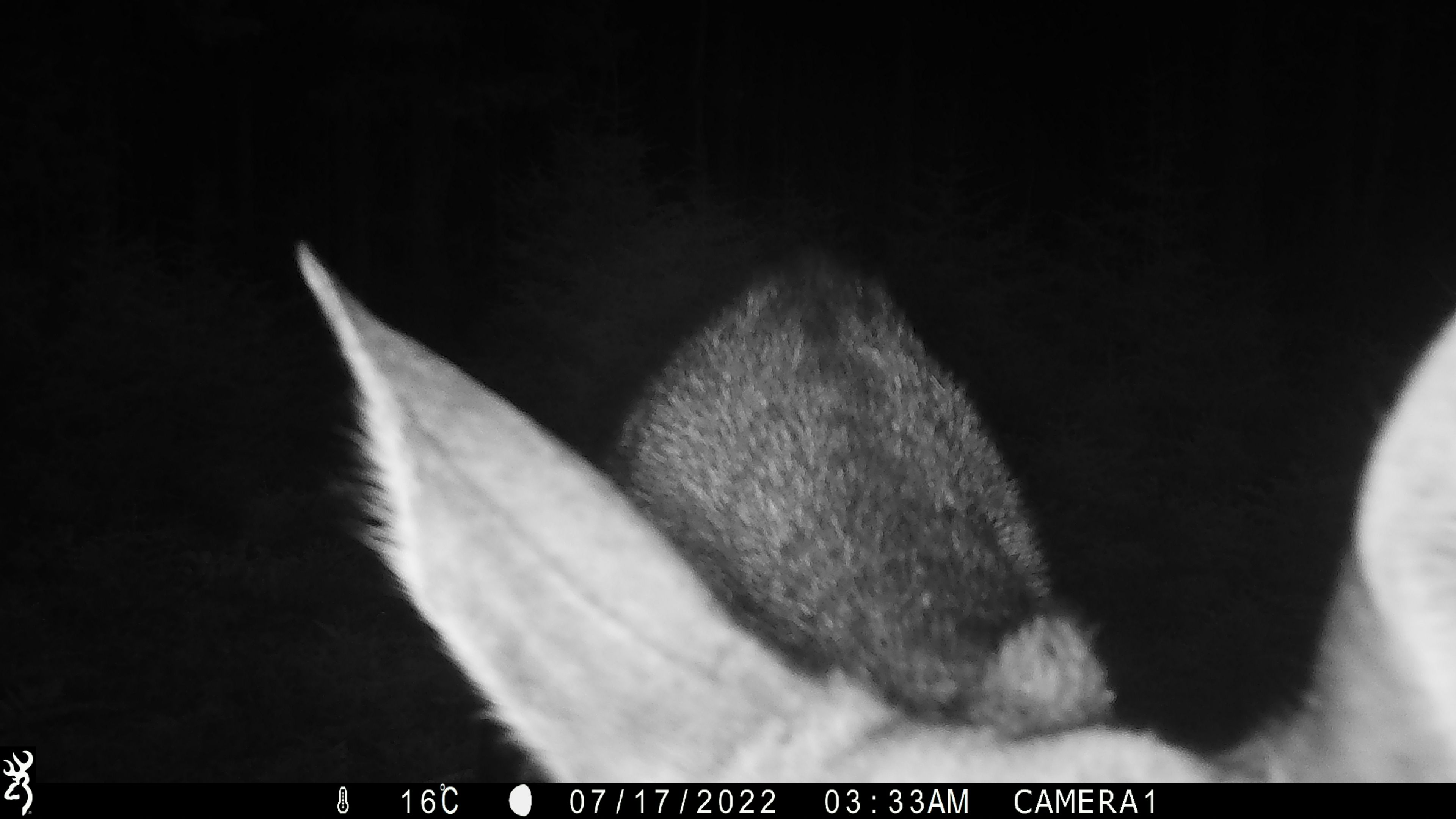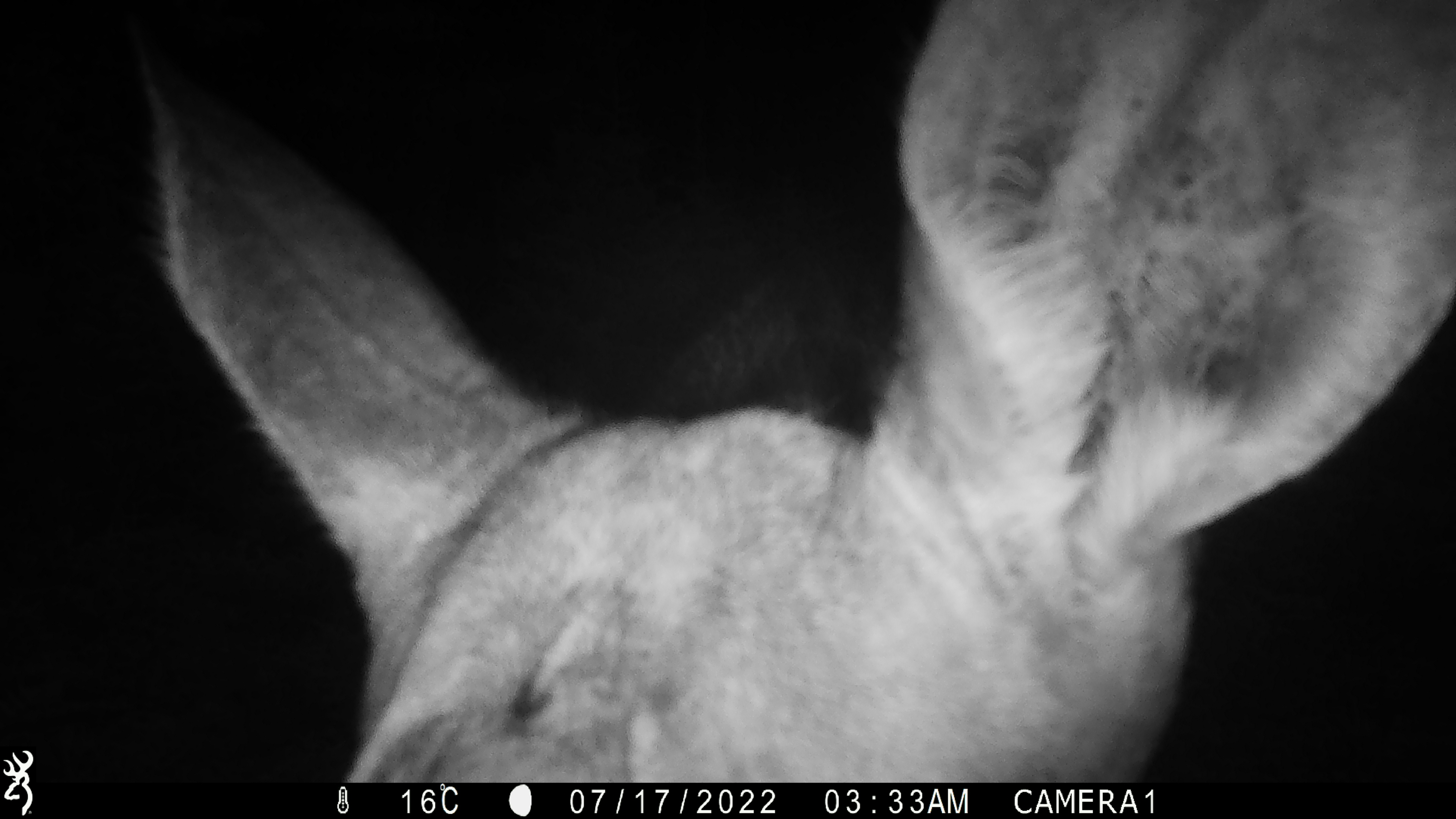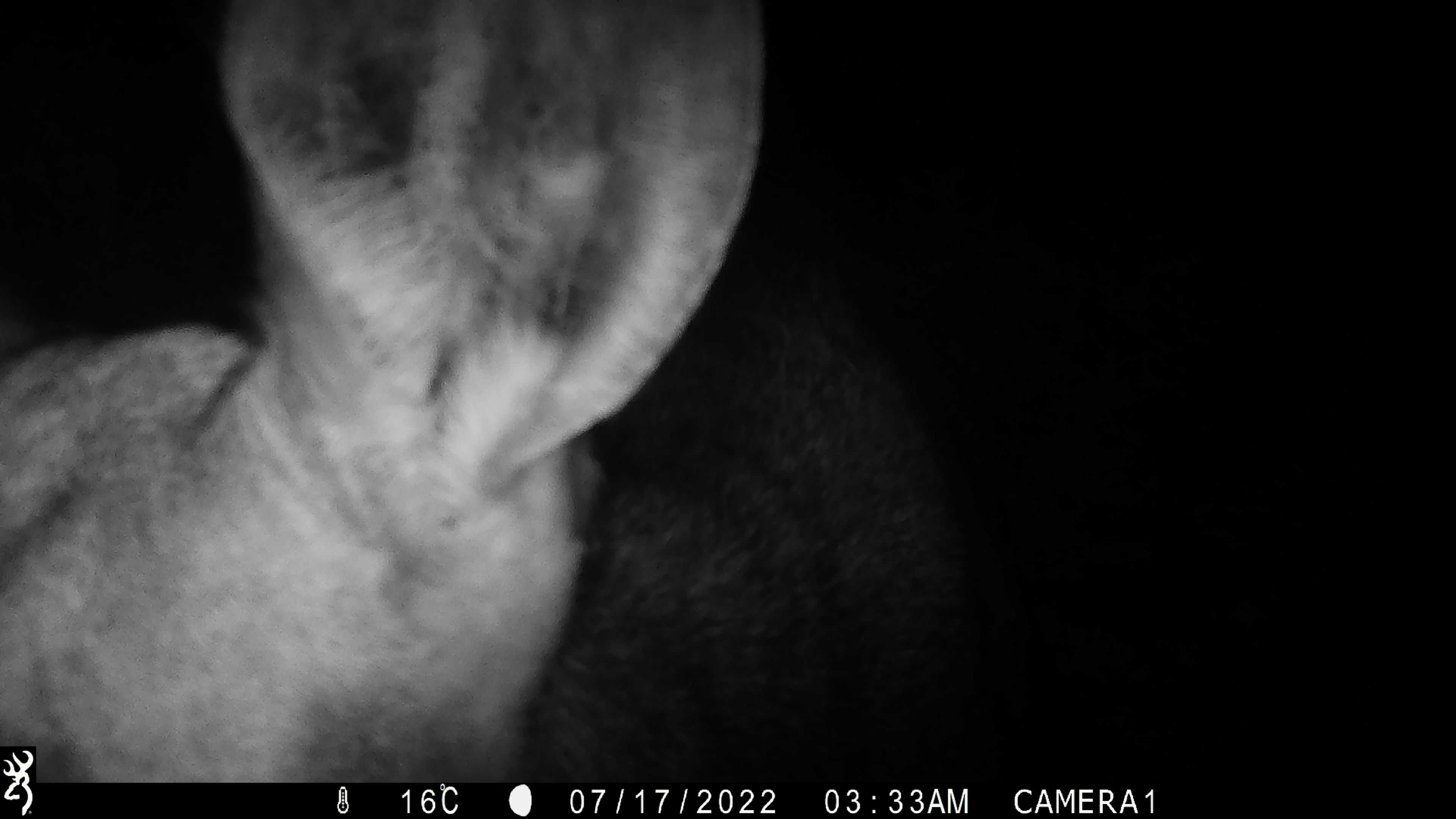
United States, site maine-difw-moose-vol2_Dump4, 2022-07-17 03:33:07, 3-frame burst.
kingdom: Animalia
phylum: Chordata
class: Mammalia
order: Artiodactyla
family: Cervidae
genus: Alces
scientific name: Alces alces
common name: moose